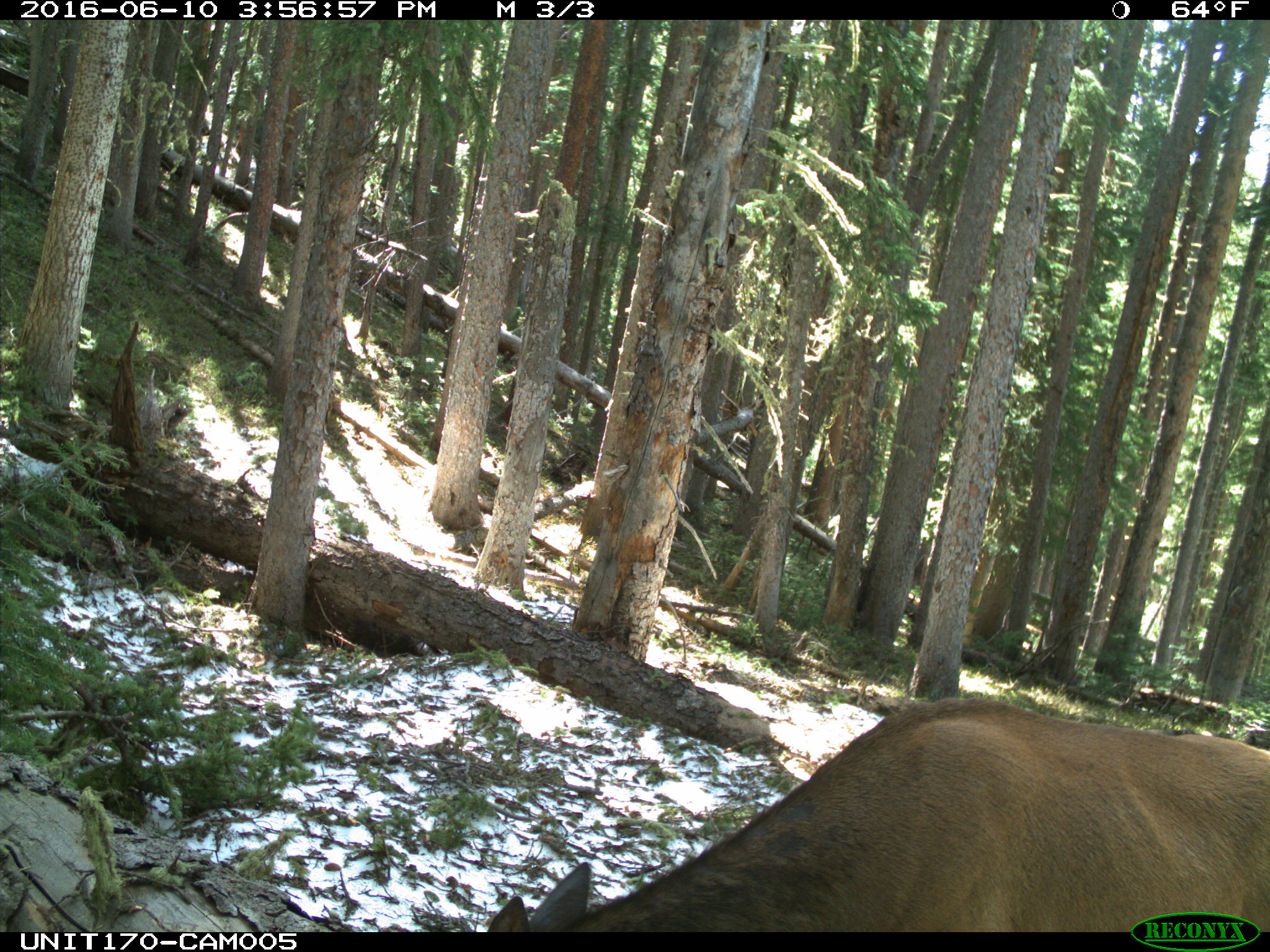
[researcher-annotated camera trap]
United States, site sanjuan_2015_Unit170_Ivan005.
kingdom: Animalia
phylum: Chordata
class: Mammalia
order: Artiodactyla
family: Cervidae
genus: Cervus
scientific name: Cervus elaphus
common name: red deer